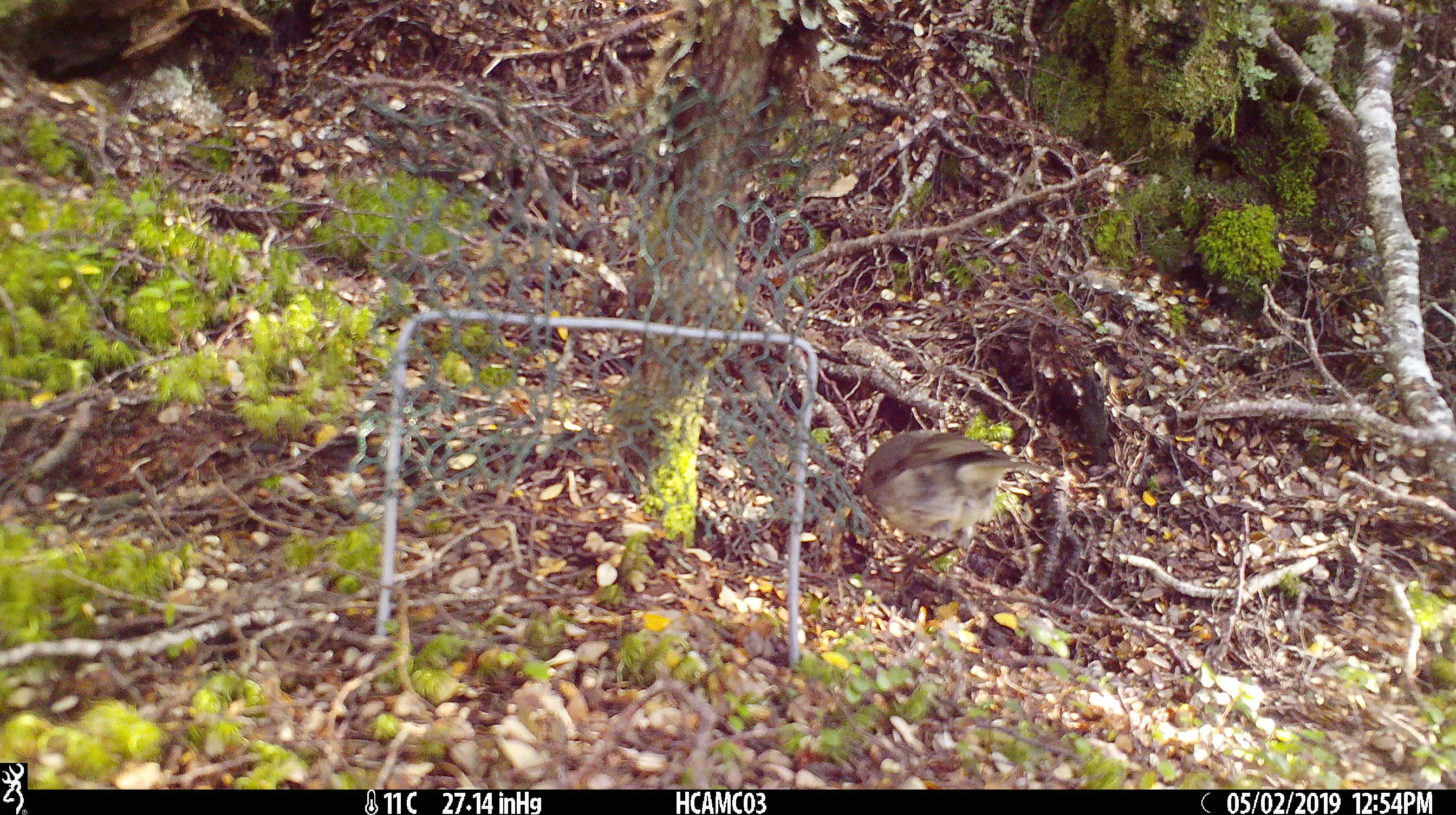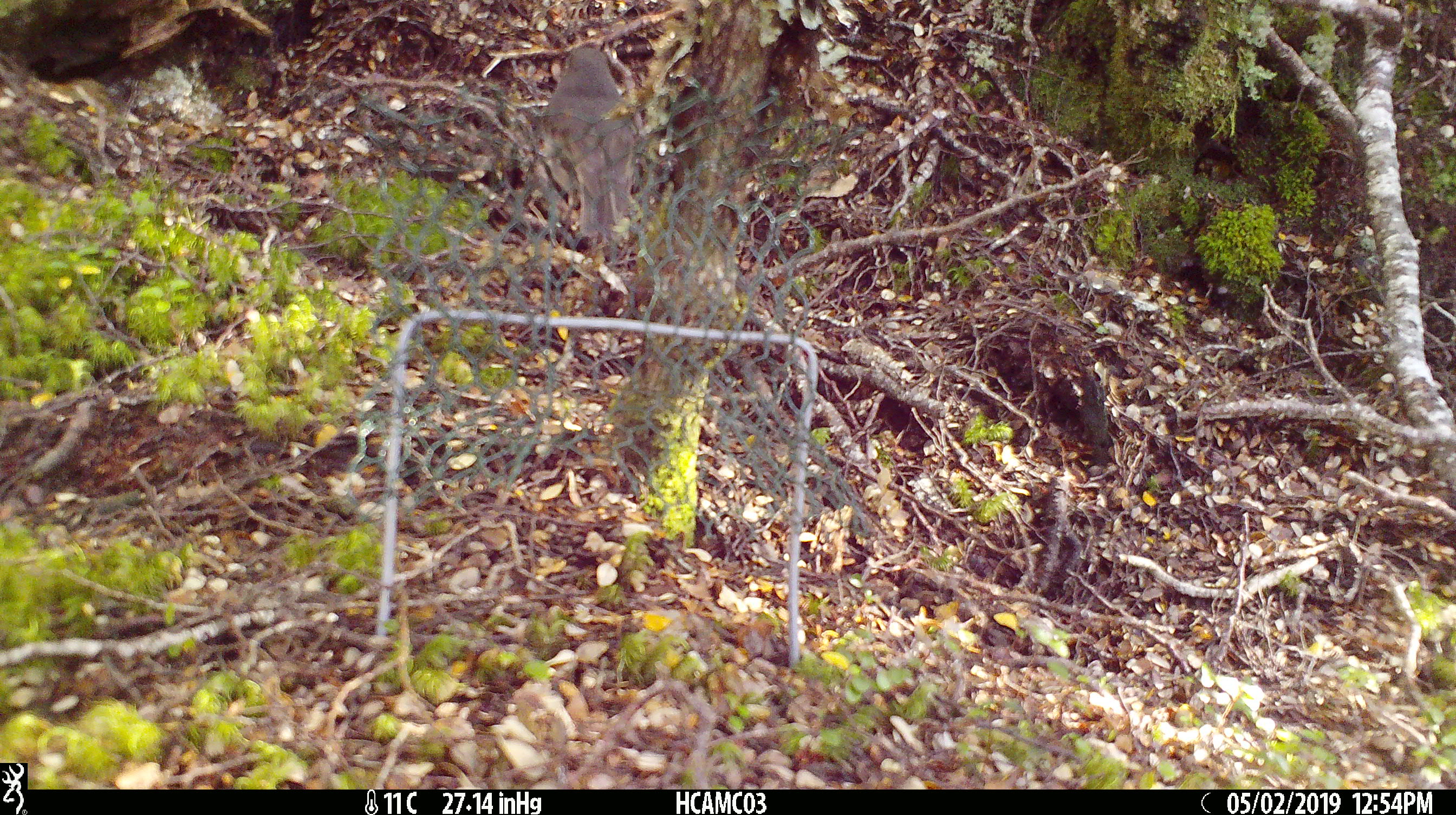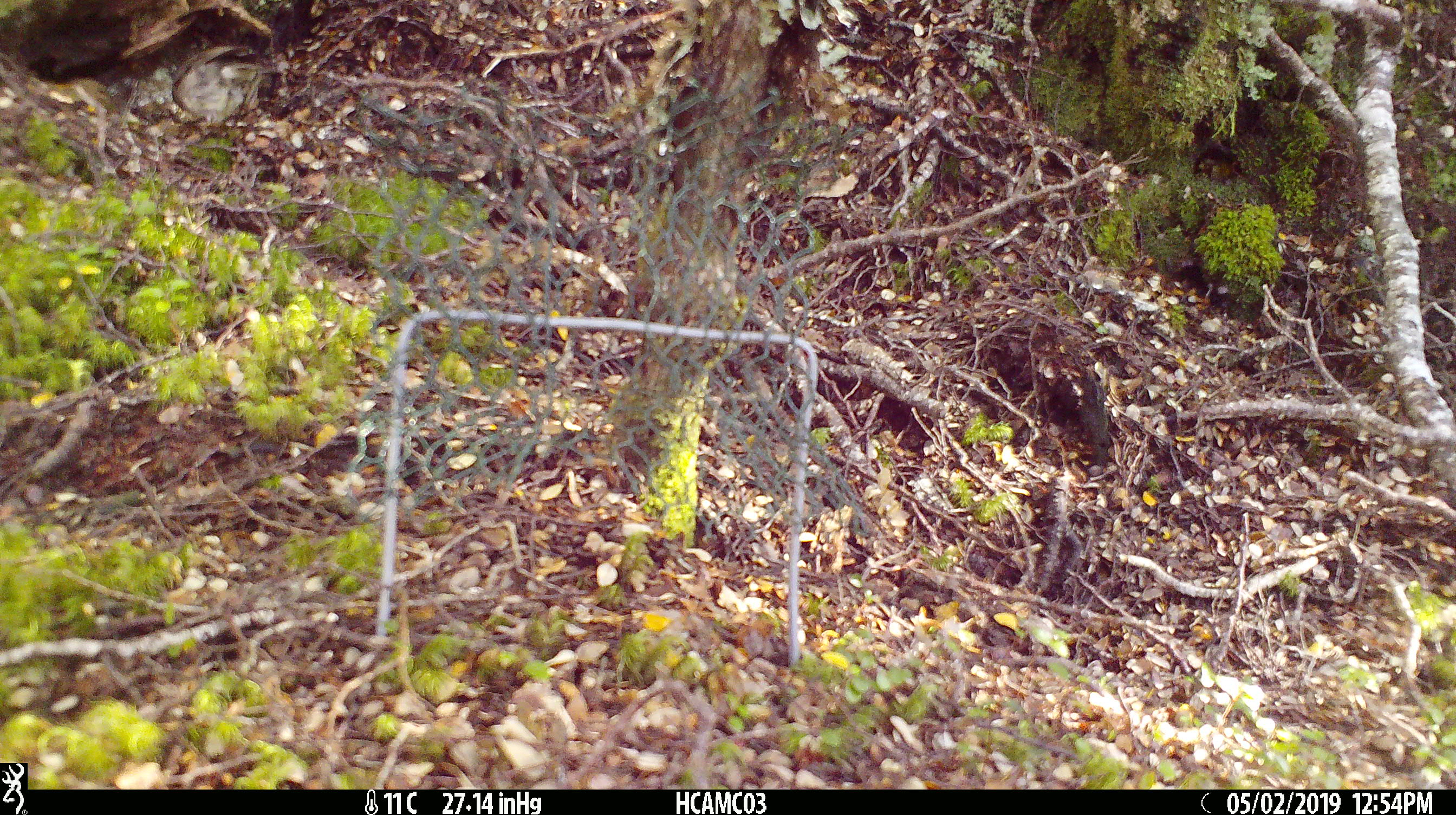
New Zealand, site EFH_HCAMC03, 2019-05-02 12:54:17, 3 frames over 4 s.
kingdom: Animalia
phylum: Chordata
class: Aves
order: Passeriformes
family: Petroicidae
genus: Petroica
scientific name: Petroica australis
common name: new zealand robin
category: robin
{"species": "robin (new zealand robin) (Petroica australis)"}